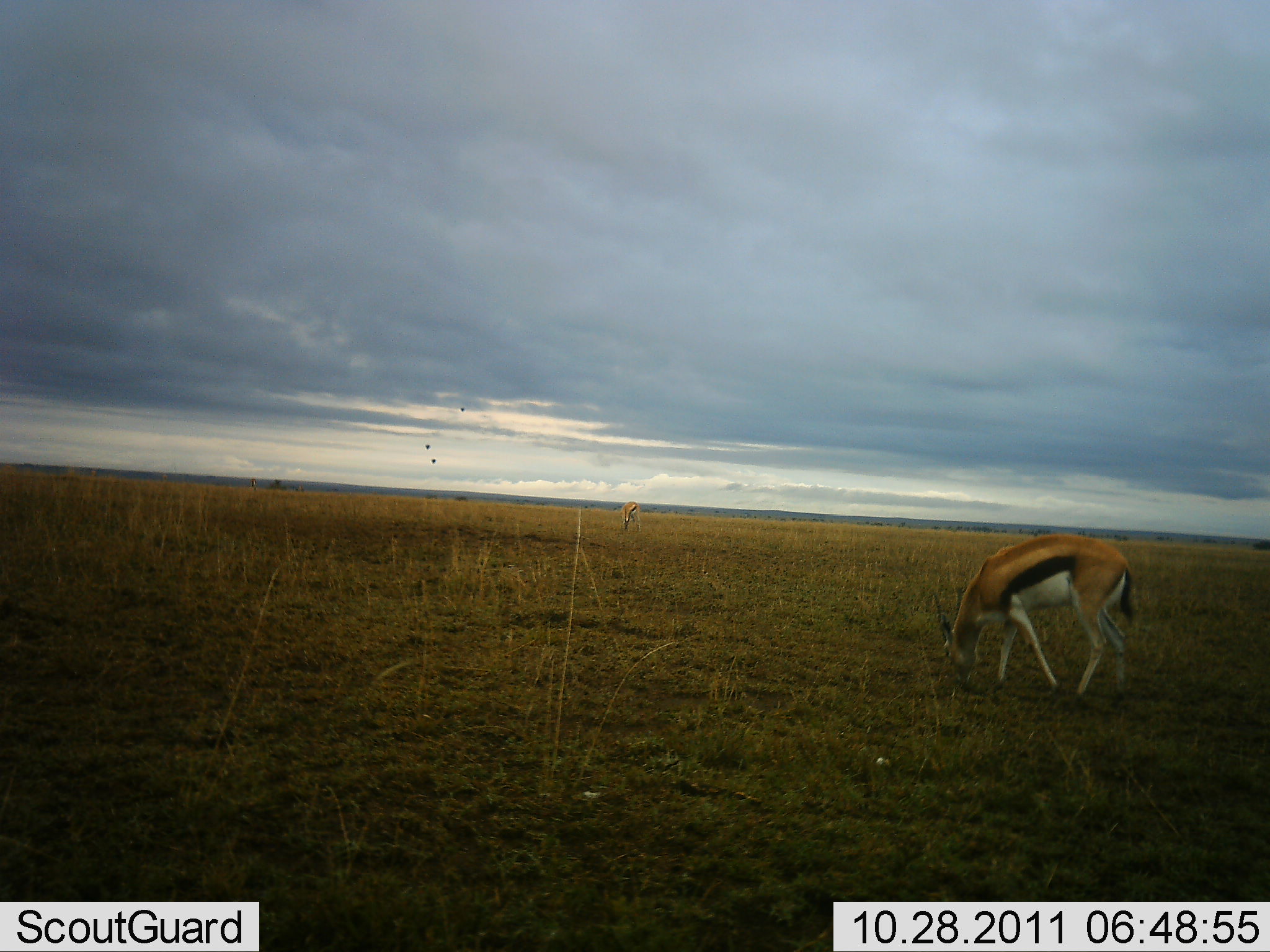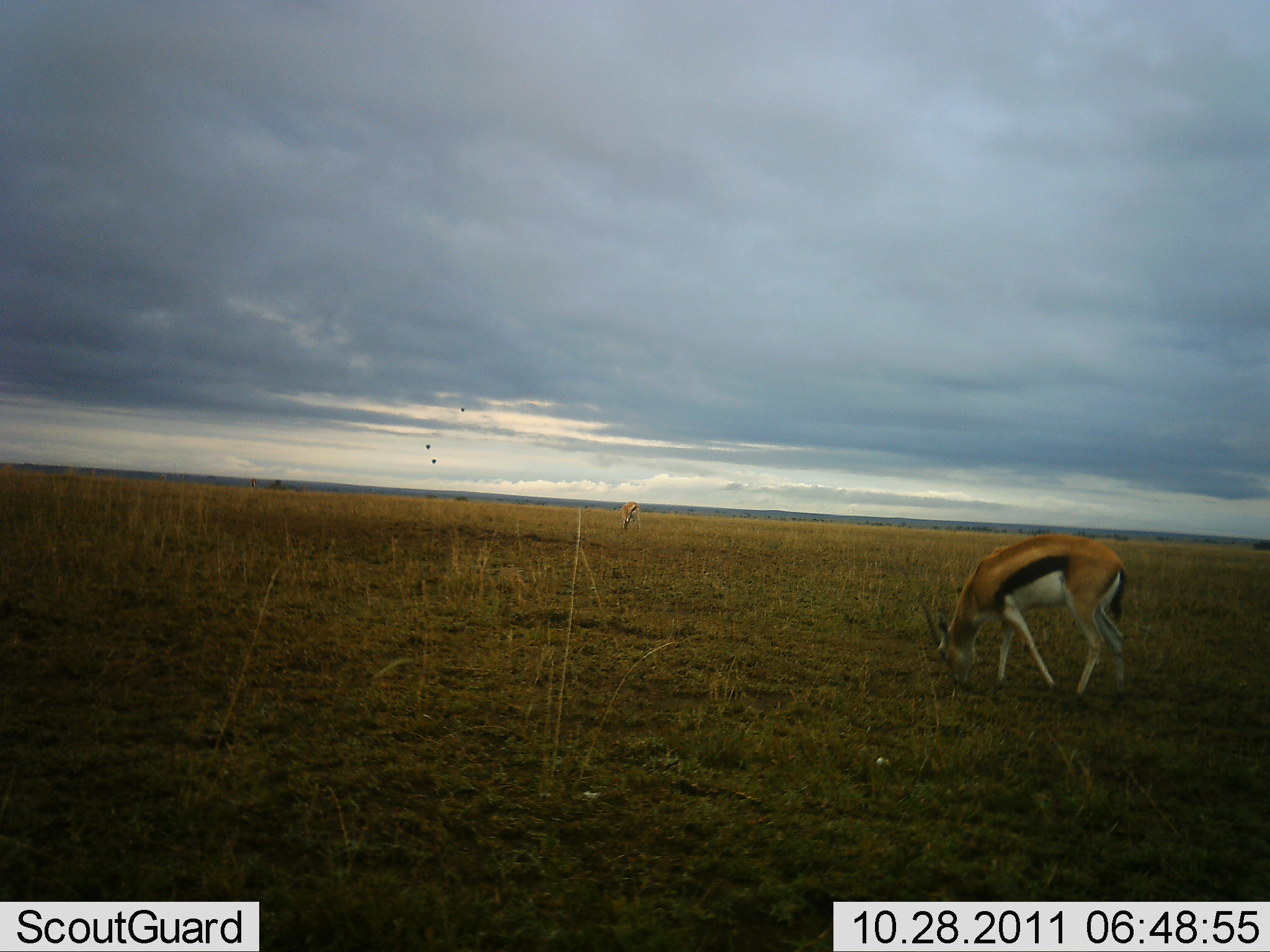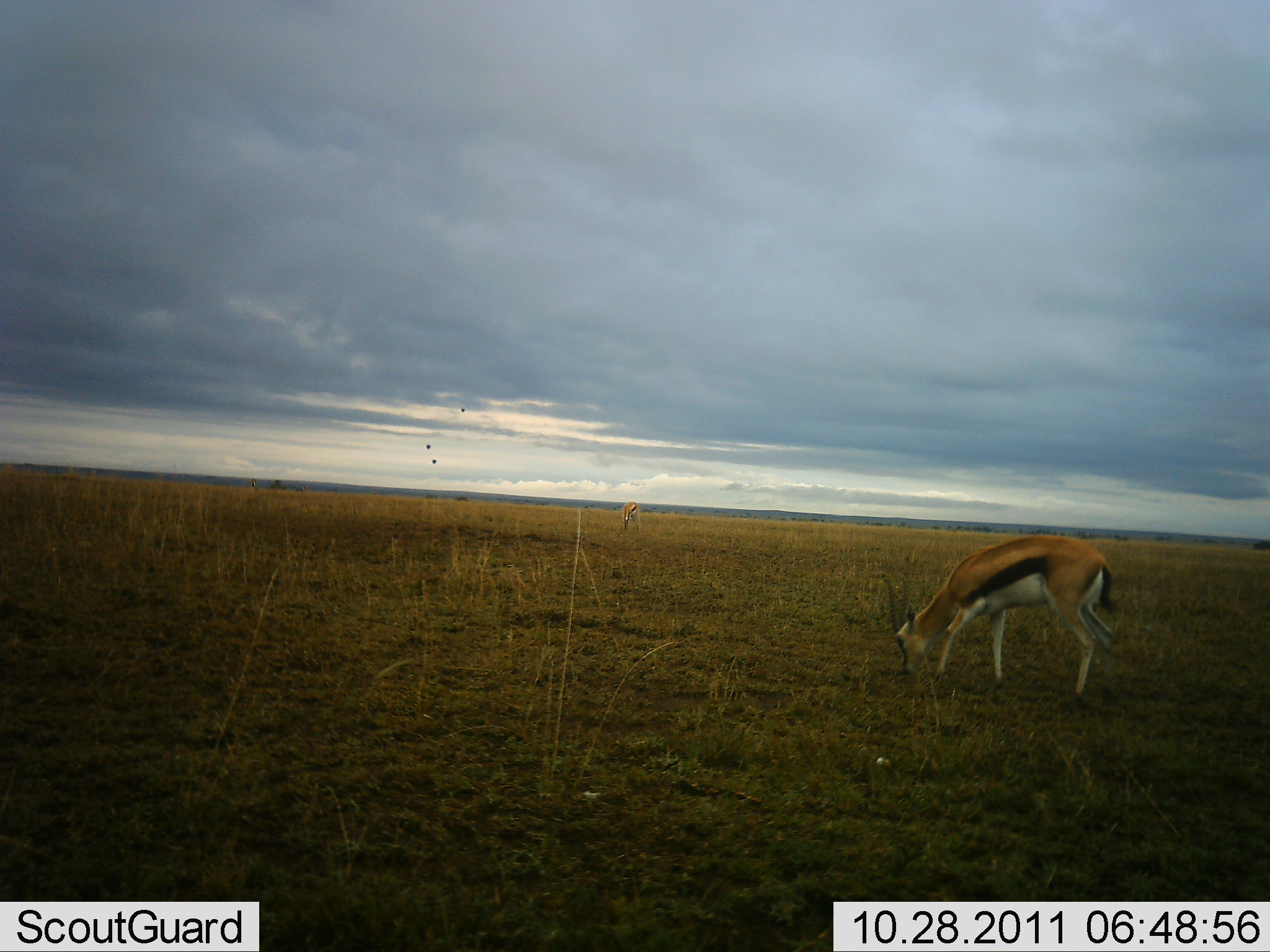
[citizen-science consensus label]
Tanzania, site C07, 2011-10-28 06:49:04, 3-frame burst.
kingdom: Animalia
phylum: Chordata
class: Mammalia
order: Artiodactyla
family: Bovidae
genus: Eudorcas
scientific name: Eudorcas thomsonii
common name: thomson's gazelle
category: gazellethomsons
Gazellethomsons (thomson's gazelle) (Eudorcas thomsonii), count 1. Behavior (volunteer vote fractions): standing 0%, resting 0%, moving 17%, interacting 0%. Young present (vote fraction): 0%. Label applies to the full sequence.